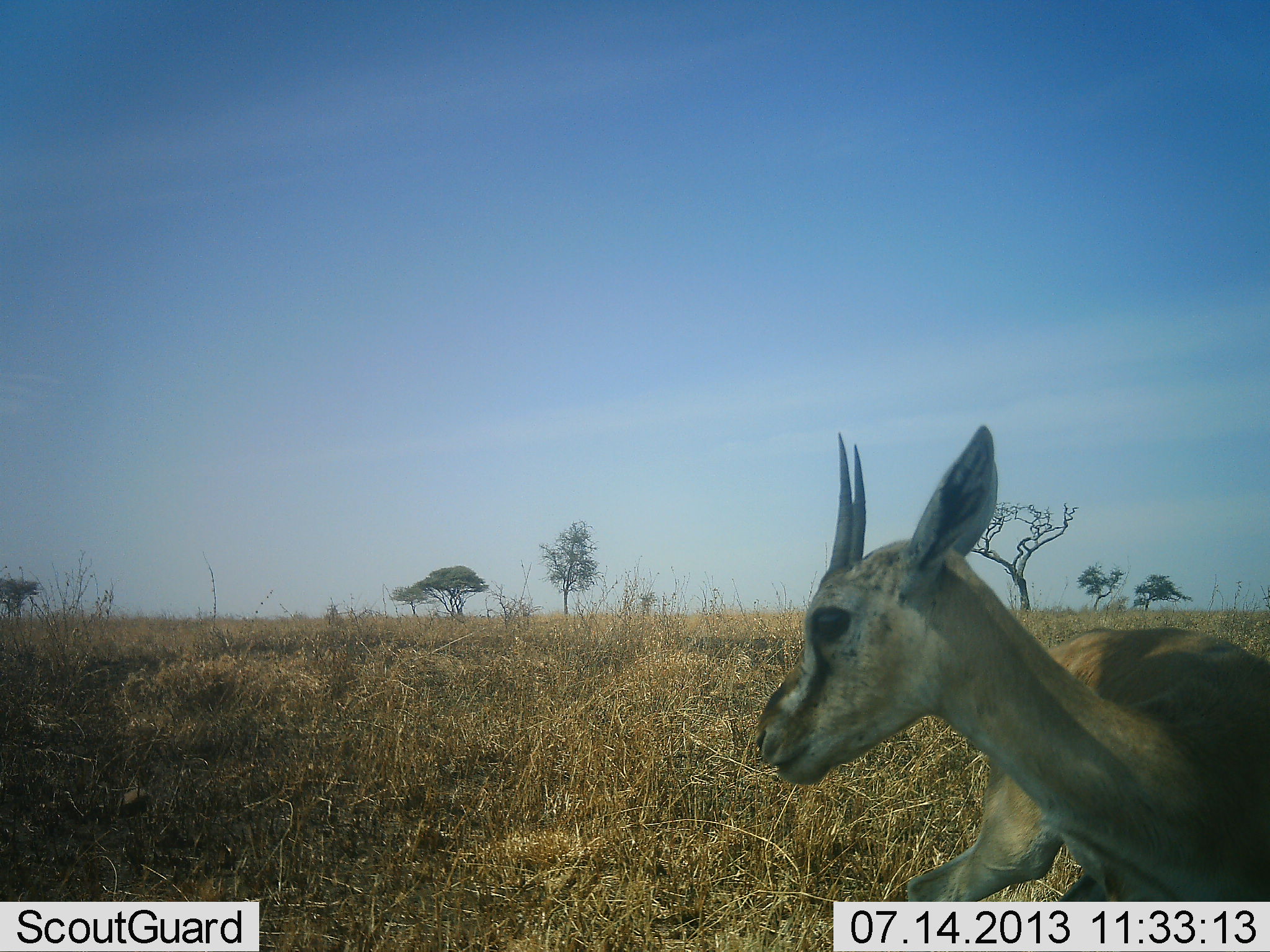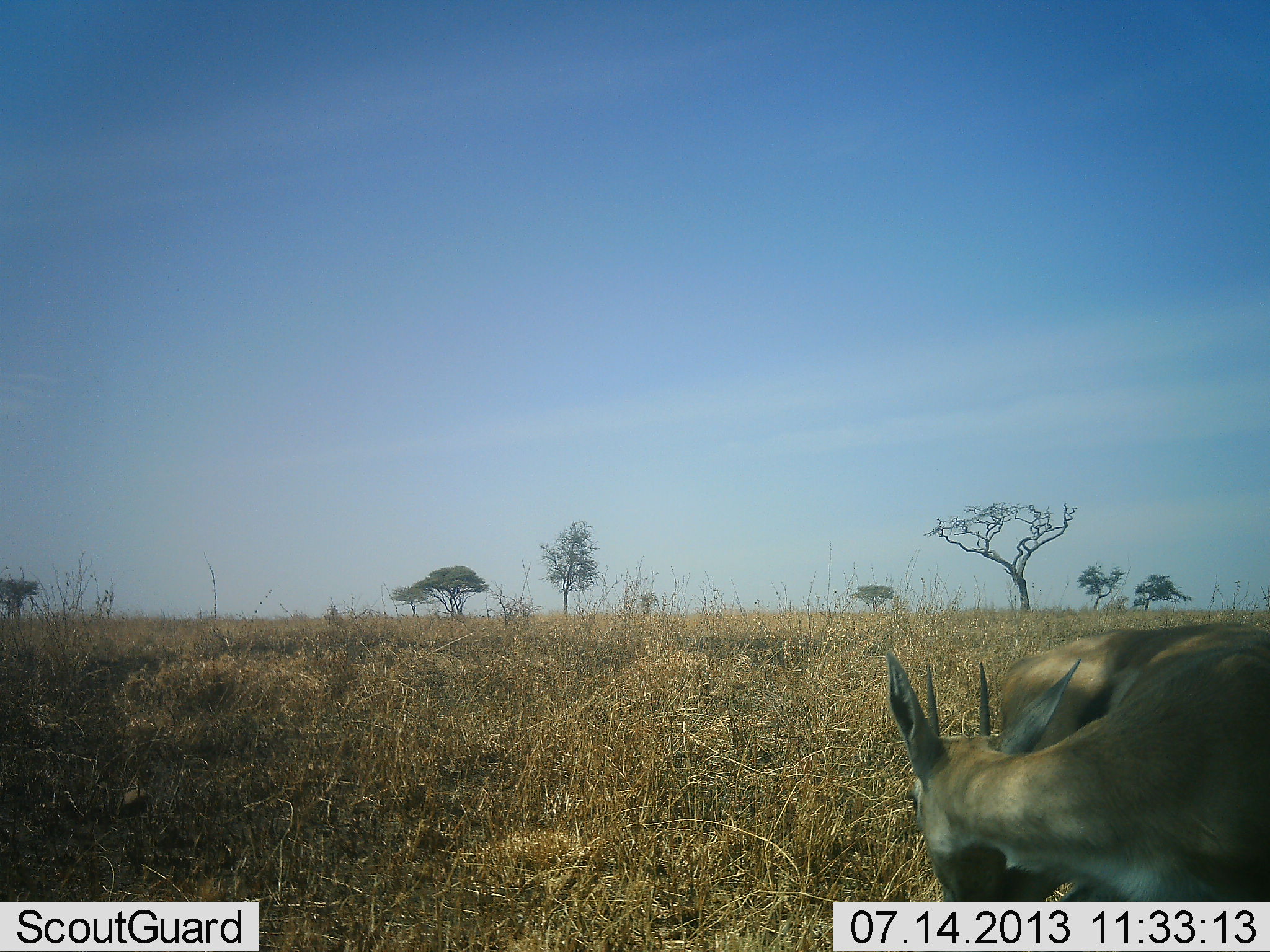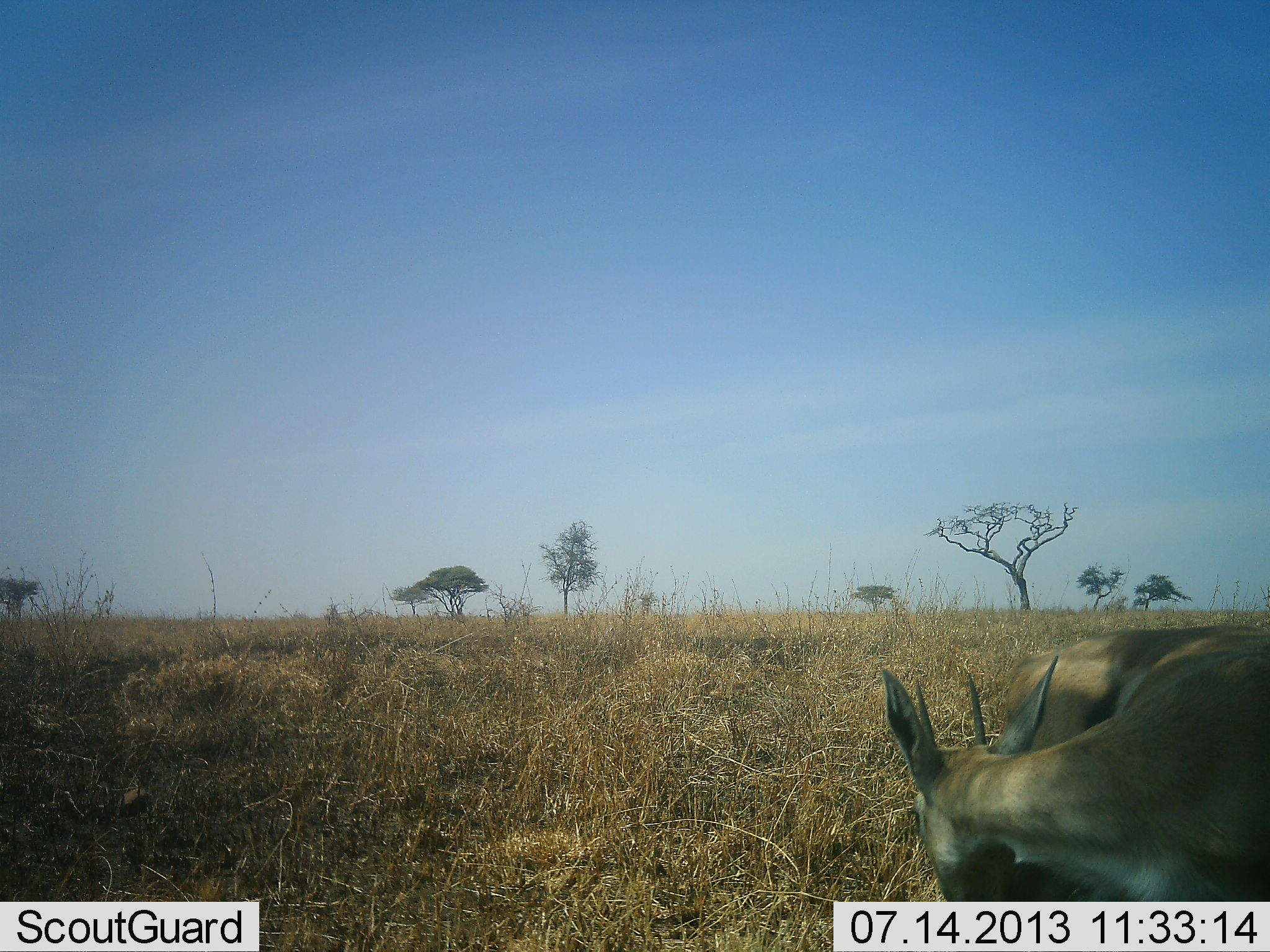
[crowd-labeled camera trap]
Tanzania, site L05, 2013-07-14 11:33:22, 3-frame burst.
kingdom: Animalia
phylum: Chordata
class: Mammalia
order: Artiodactyla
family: Bovidae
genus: Eudorcas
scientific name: Eudorcas thomsonii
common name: thomson's gazelle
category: gazellethomsons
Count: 1.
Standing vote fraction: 78%.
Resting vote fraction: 6%.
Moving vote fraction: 6%.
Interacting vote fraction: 11%.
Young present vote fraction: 6%.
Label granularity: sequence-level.